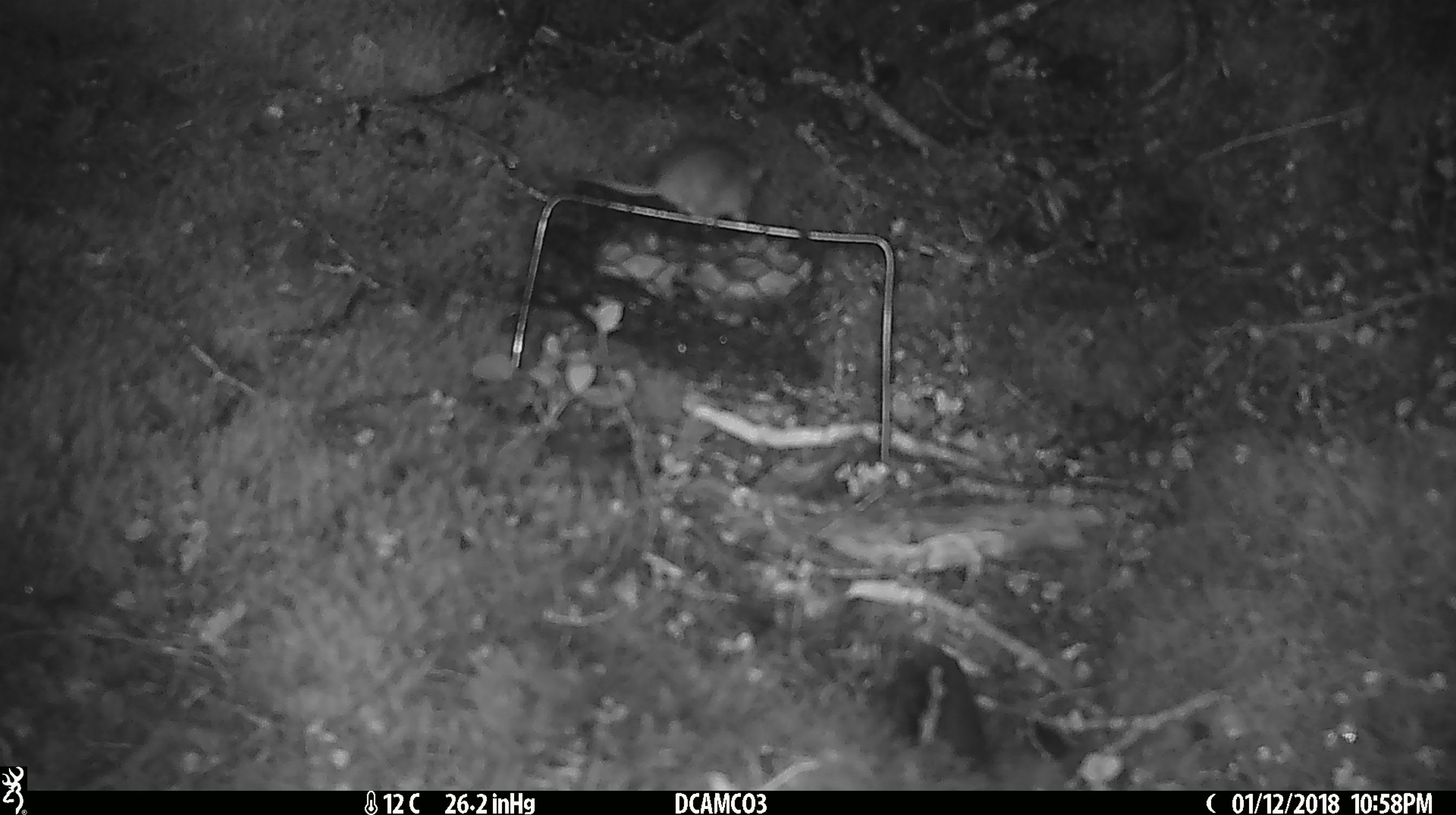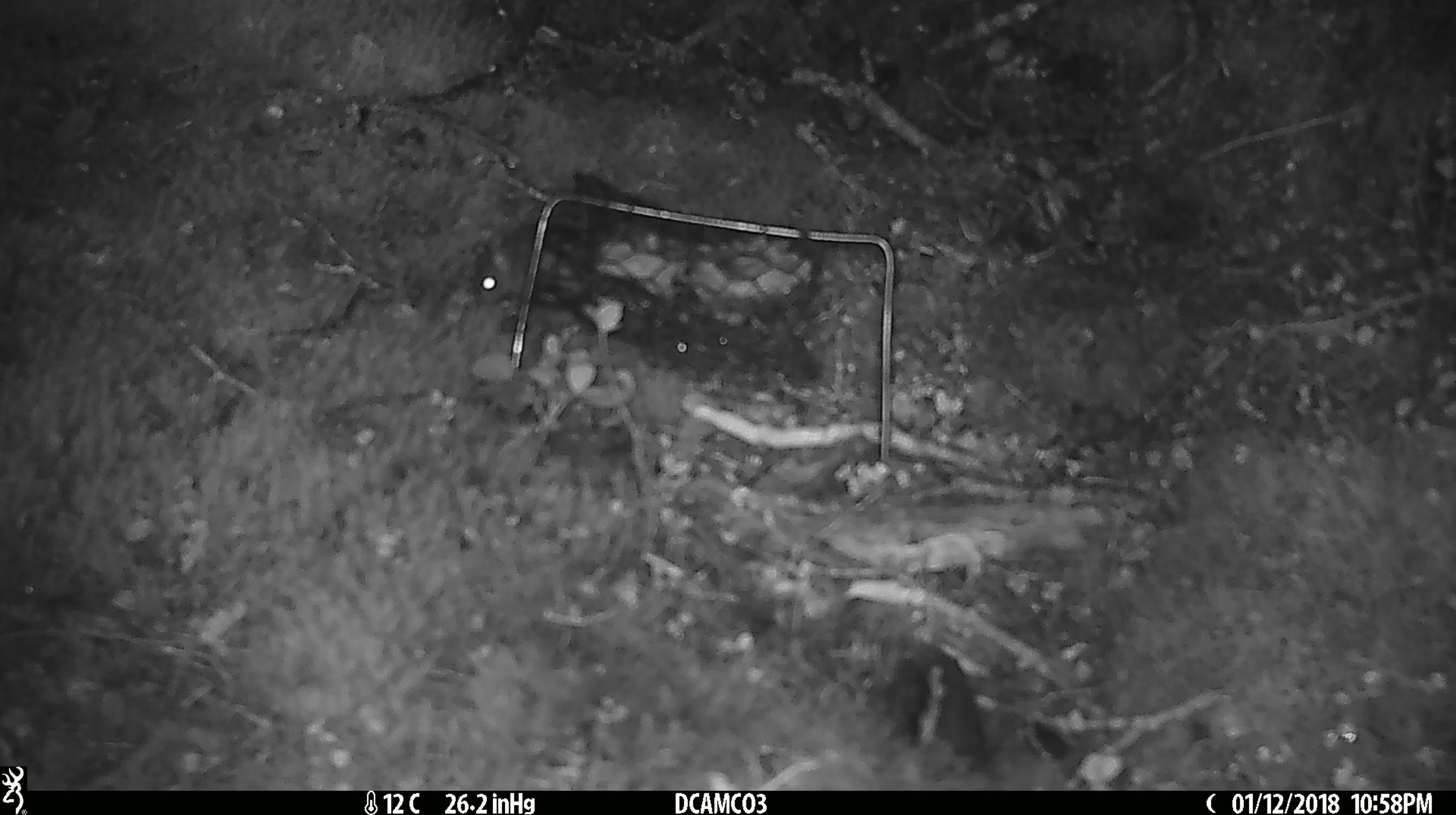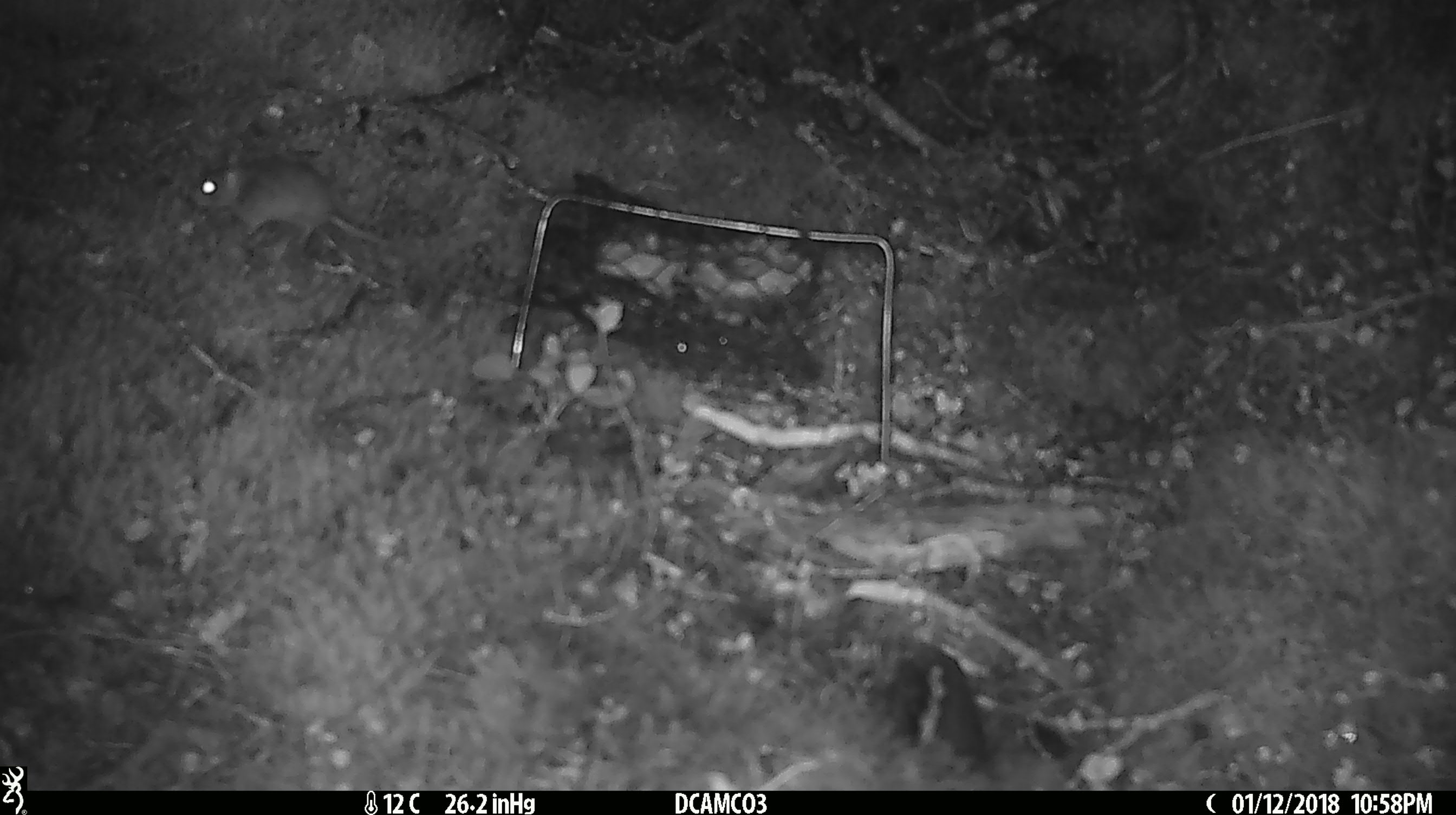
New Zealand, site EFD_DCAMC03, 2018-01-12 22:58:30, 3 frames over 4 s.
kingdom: Animalia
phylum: Chordata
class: Mammalia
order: Rodentia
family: Muridae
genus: Mus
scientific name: Mus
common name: mouse